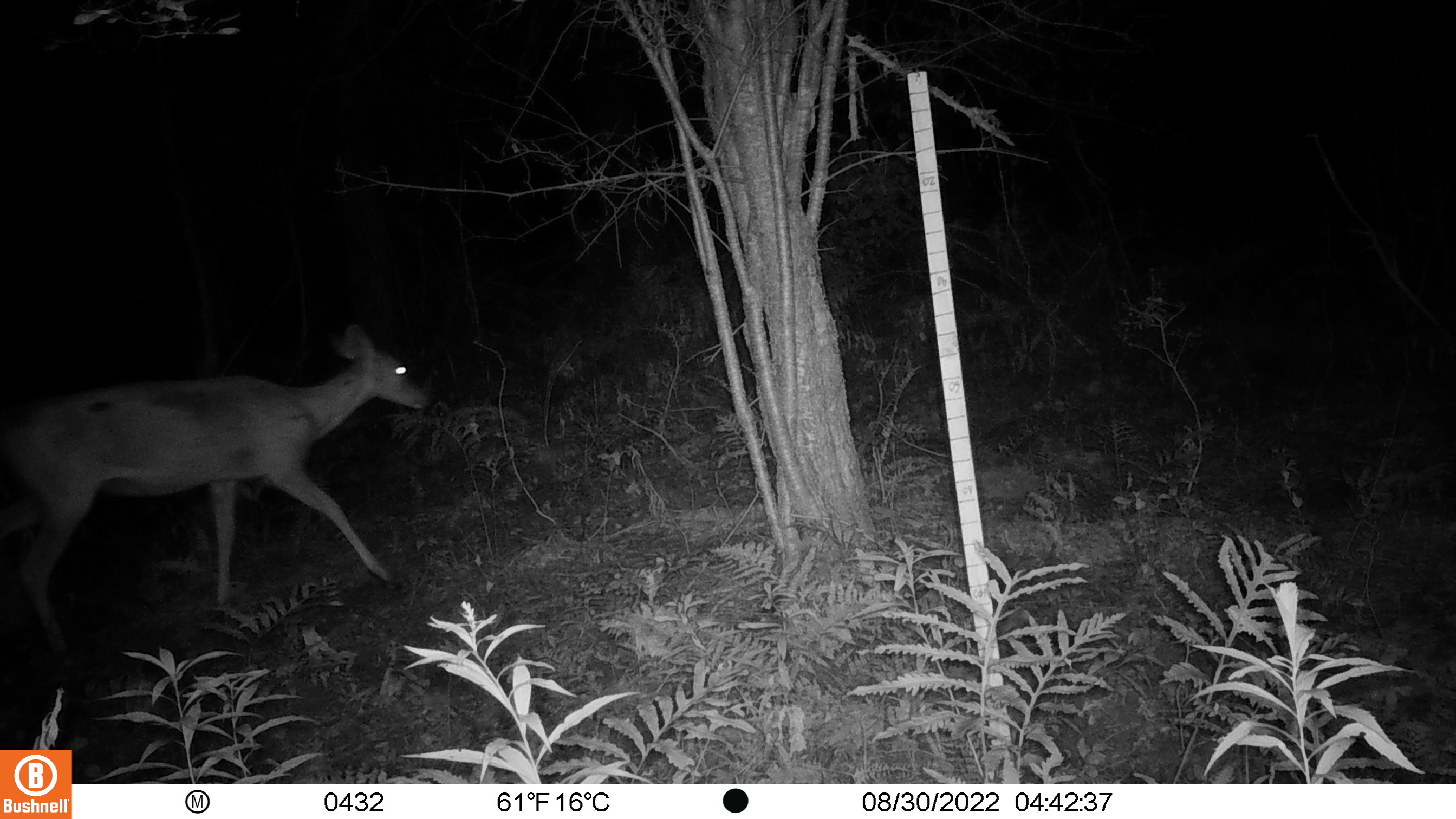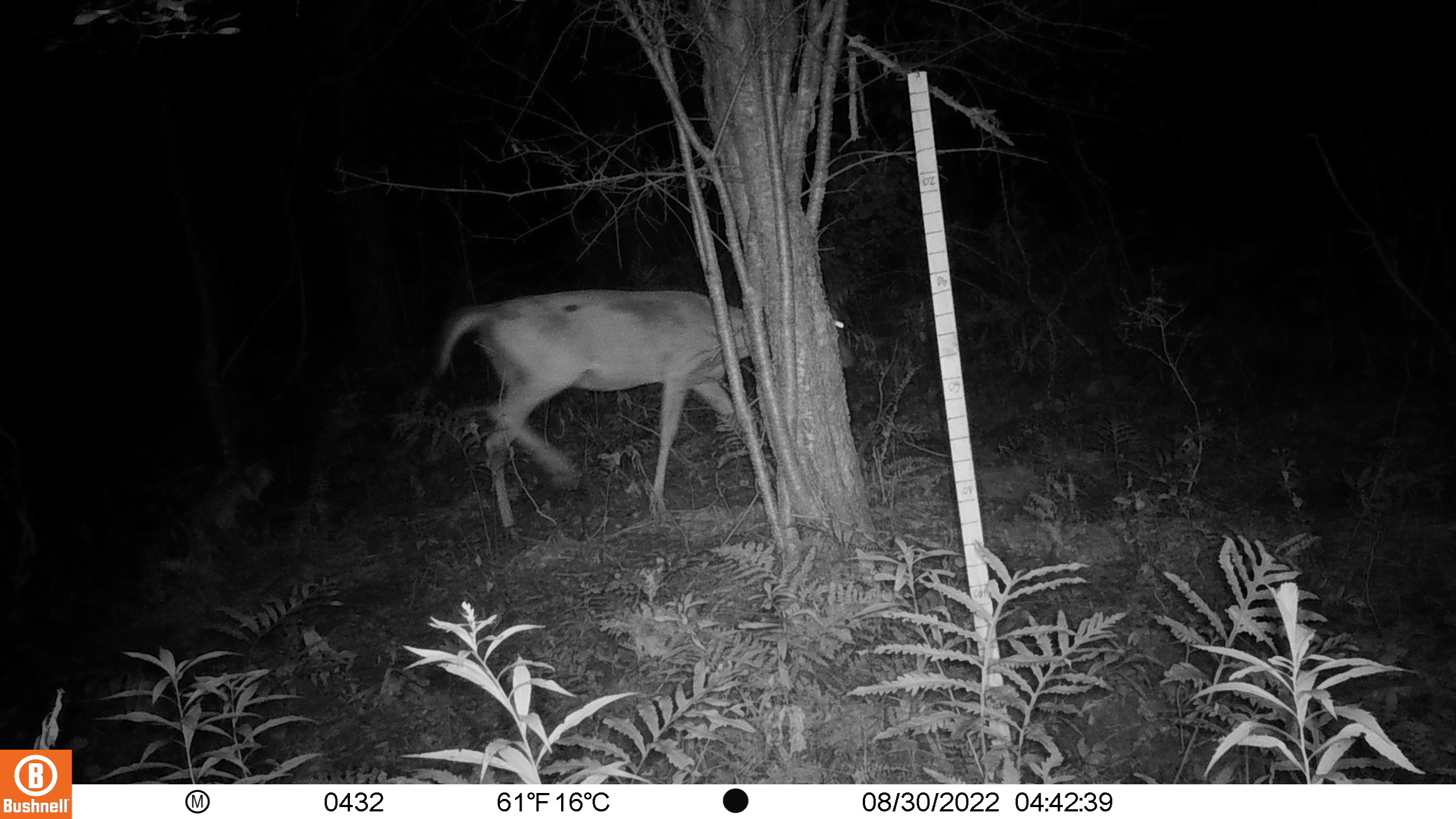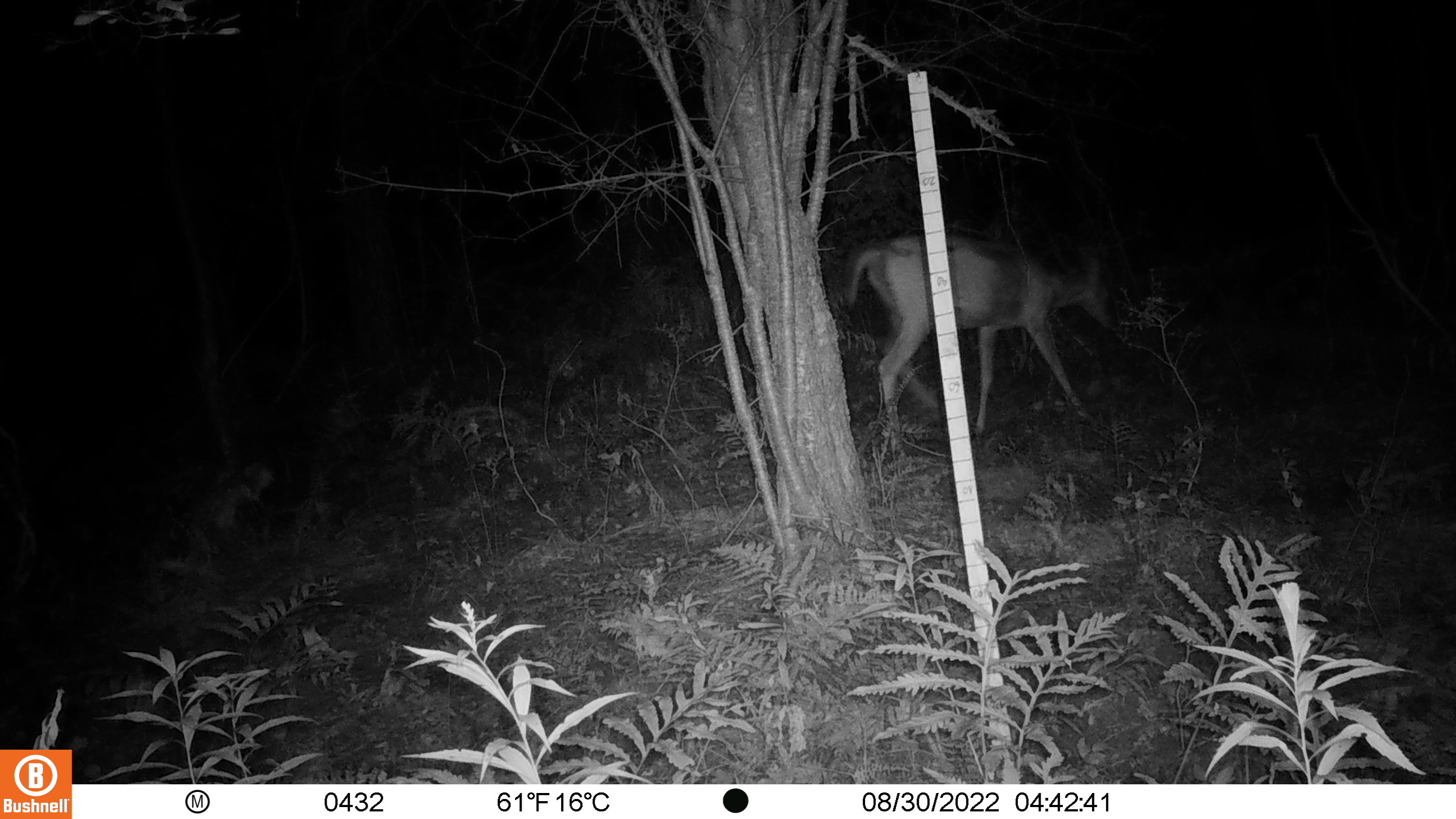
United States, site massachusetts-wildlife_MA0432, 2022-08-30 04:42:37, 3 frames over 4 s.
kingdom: Animalia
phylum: Chordata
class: Mammalia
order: Artiodactyla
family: Cervidae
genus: Odocoileus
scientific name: Odocoileus virginianus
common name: white-tailed deer